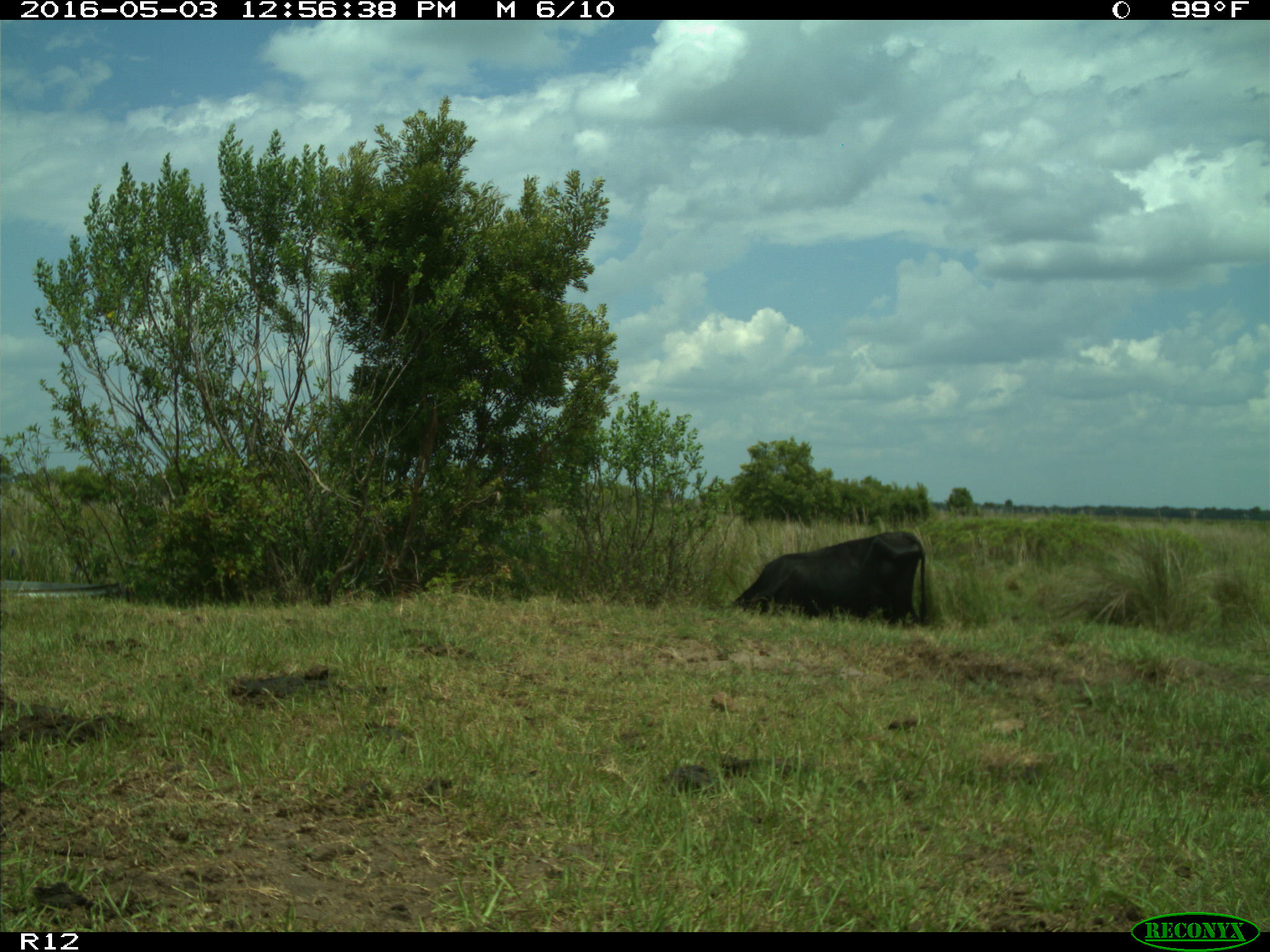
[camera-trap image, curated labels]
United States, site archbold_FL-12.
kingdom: Animalia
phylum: Chordata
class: Mammalia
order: Artiodactyla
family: Bovidae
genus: Bos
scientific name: Bos taurus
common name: domestic cow